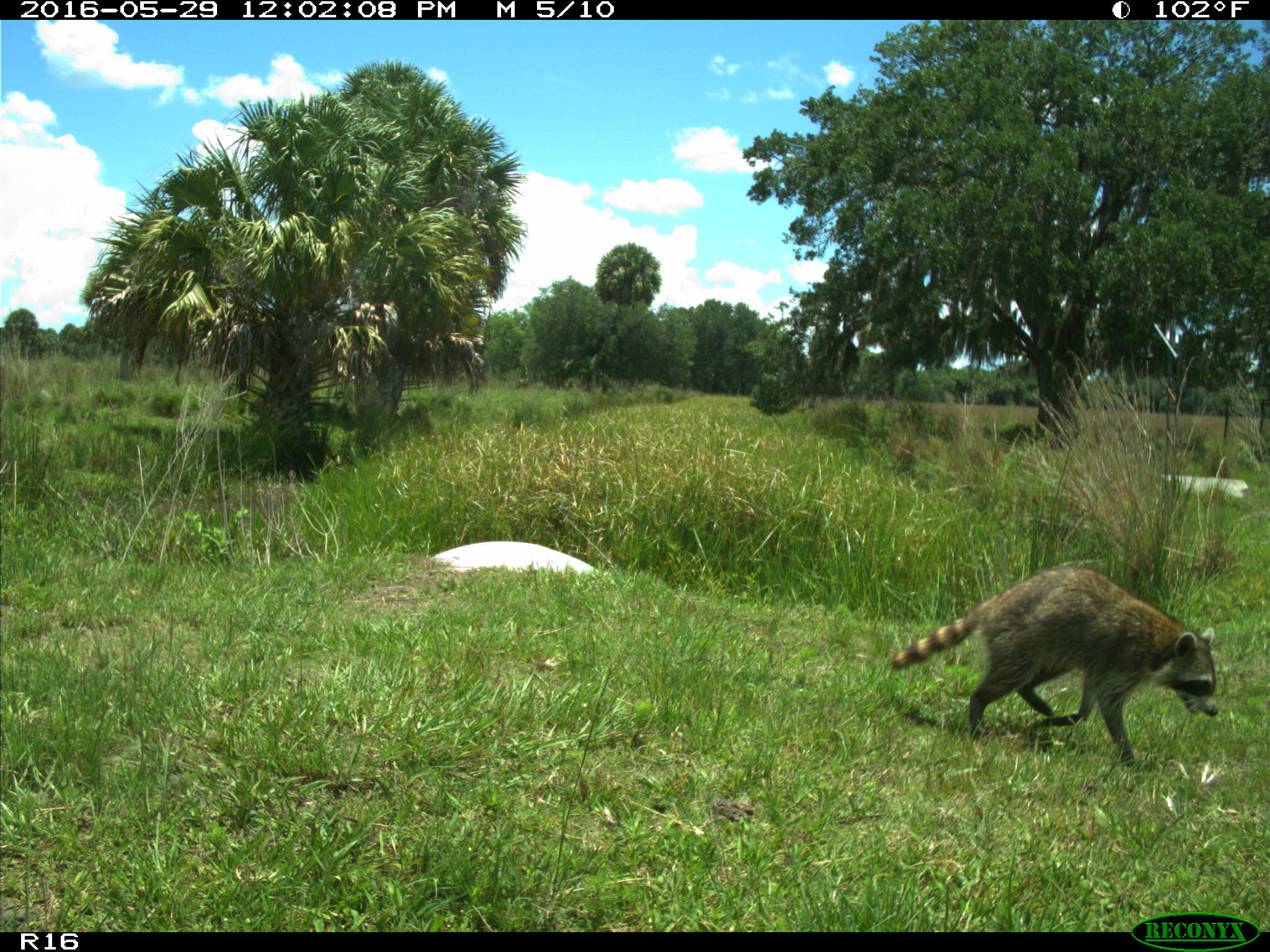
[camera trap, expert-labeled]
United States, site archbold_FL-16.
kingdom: Animalia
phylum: Chordata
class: Mammalia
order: Carnivora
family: Procyonidae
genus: Procyon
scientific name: Procyon lotor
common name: common raccoon